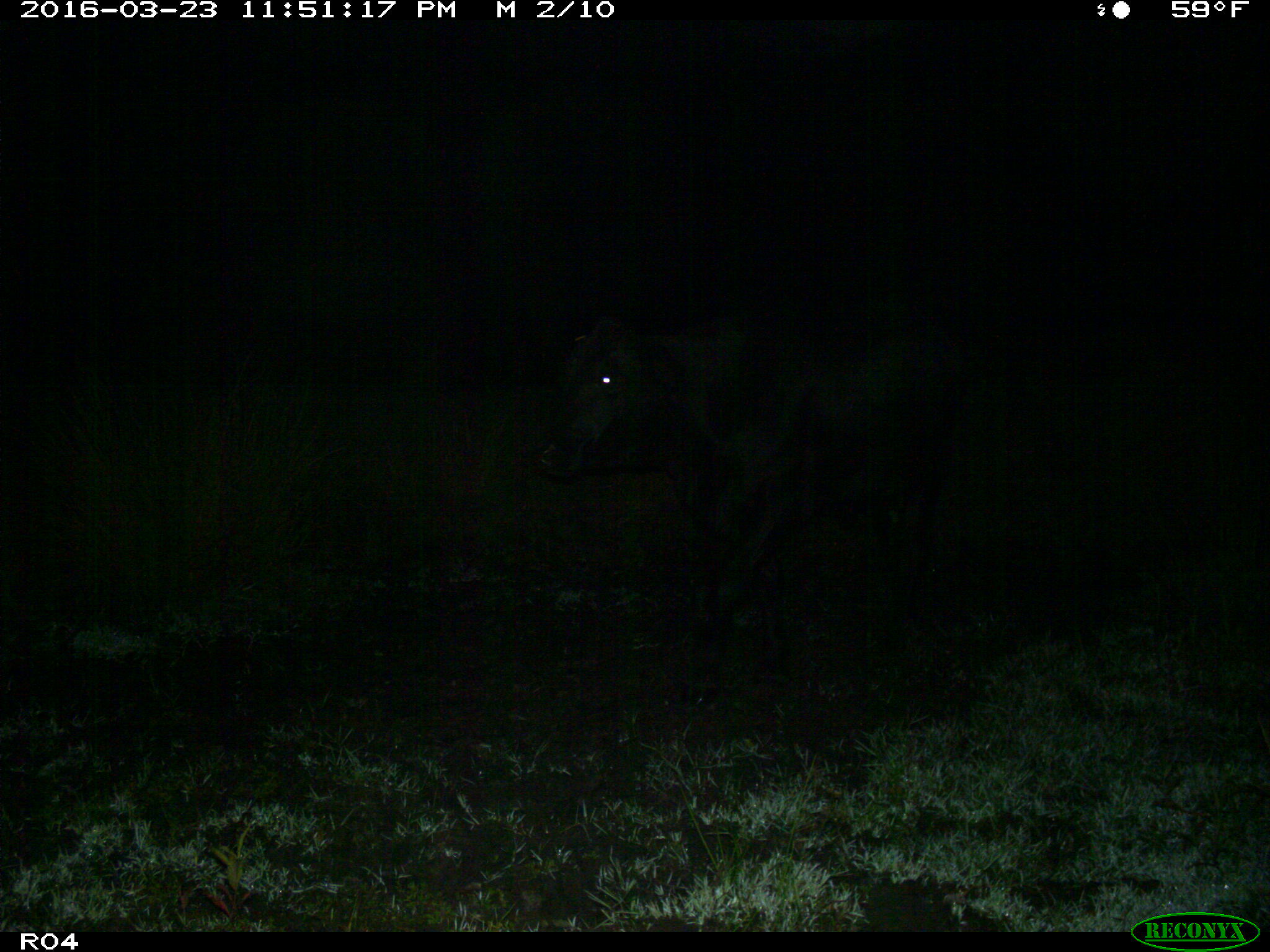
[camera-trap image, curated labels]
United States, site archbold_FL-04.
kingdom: Animalia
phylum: Chordata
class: Mammalia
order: Artiodactyla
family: Bovidae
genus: Bos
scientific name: Bos taurus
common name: domestic cow